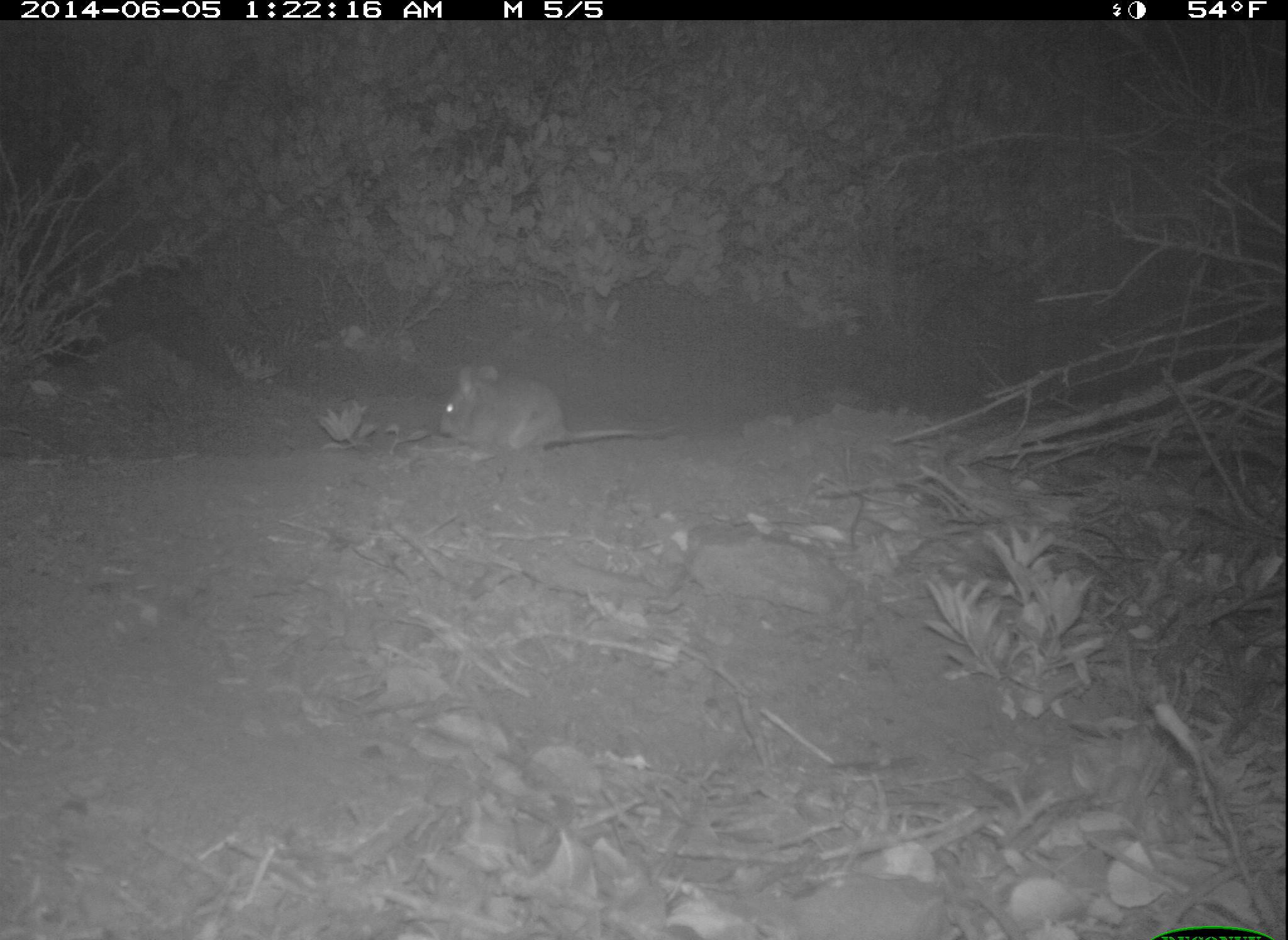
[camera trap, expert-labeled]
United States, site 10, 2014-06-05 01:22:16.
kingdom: Animalia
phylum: Chordata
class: Mammalia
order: Rodentia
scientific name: Rodentia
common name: rodent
Rodent (Rodentia).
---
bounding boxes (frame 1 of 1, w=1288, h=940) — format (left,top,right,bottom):
rodent: (438,365,682,452)